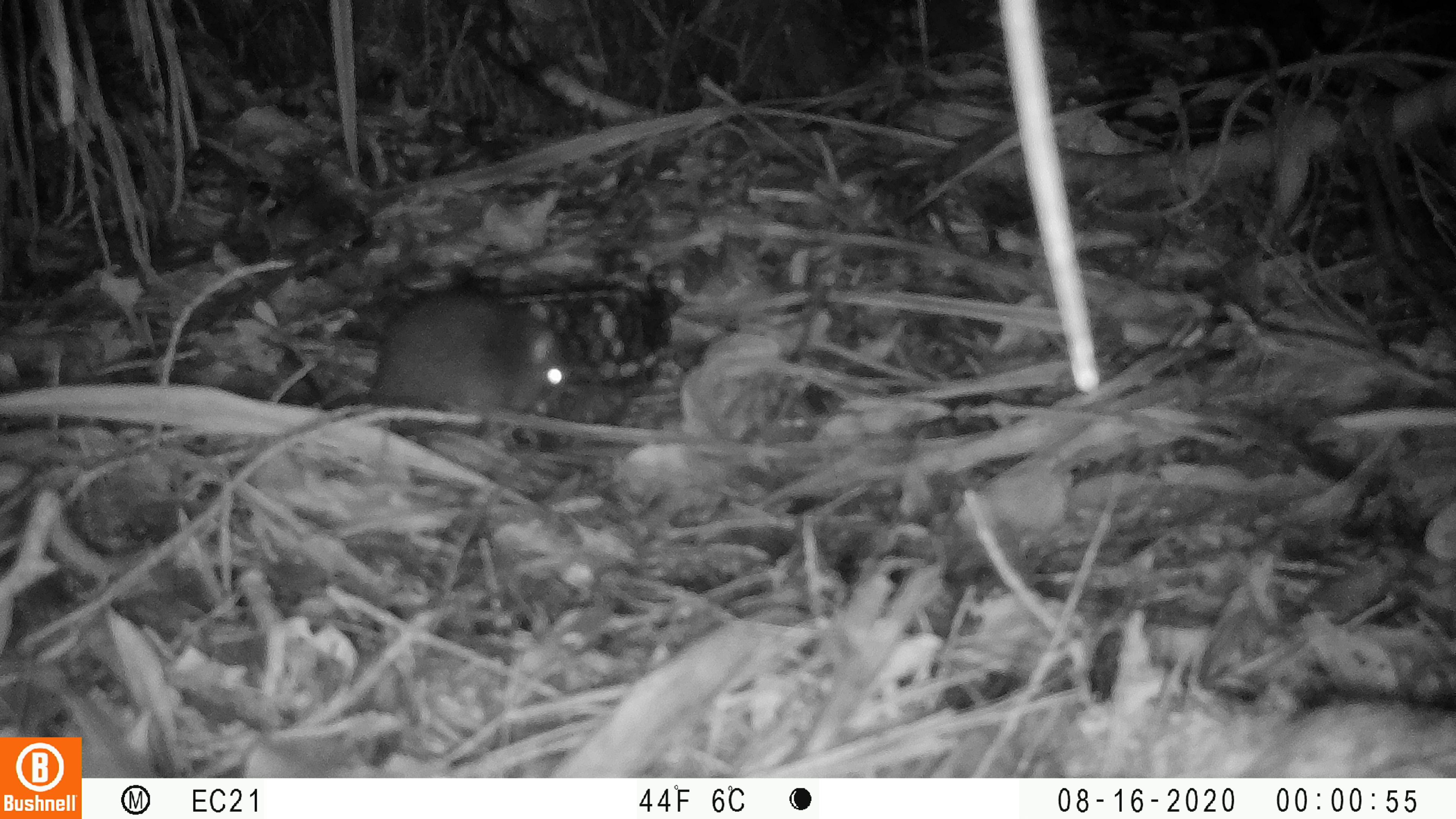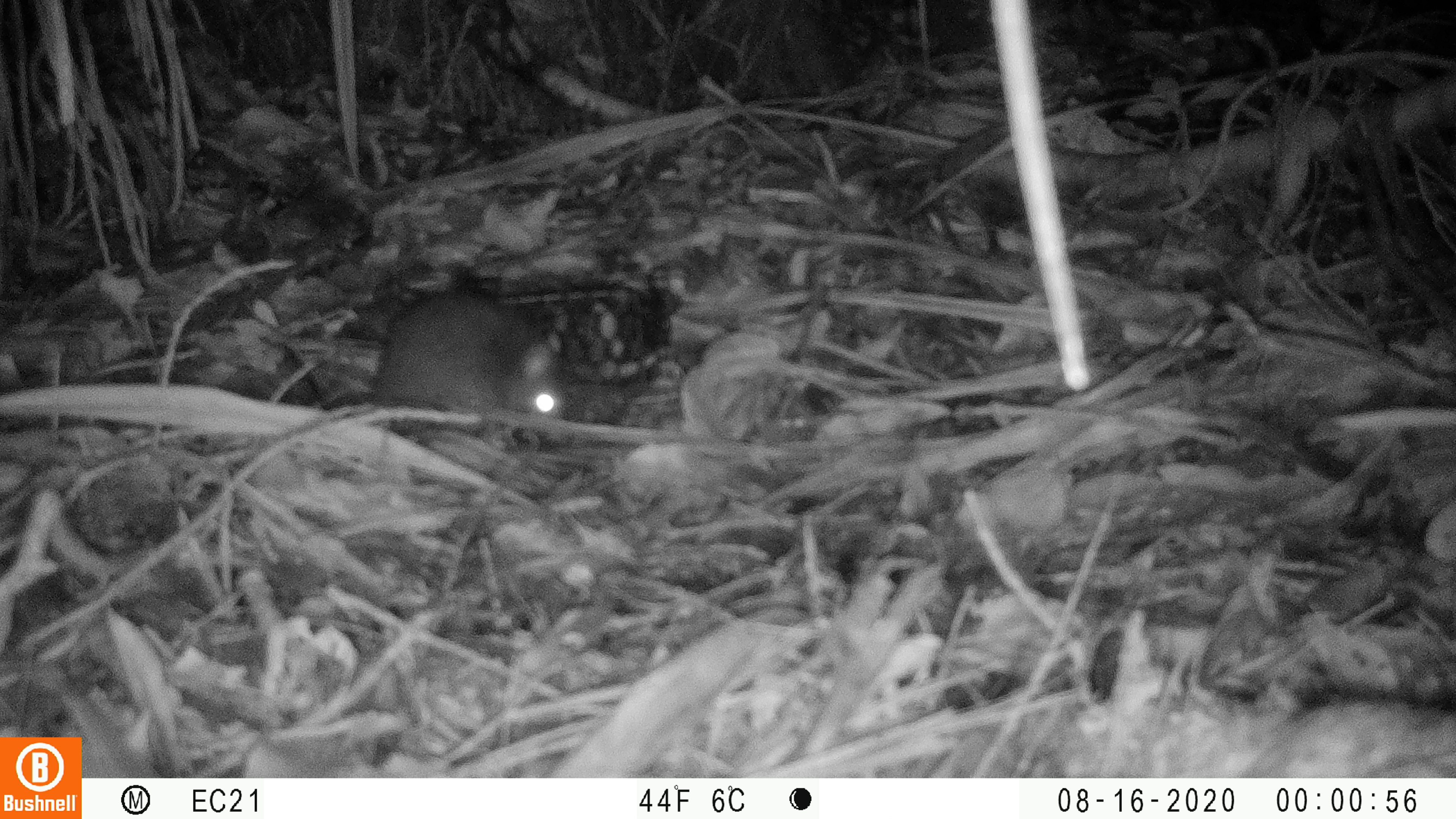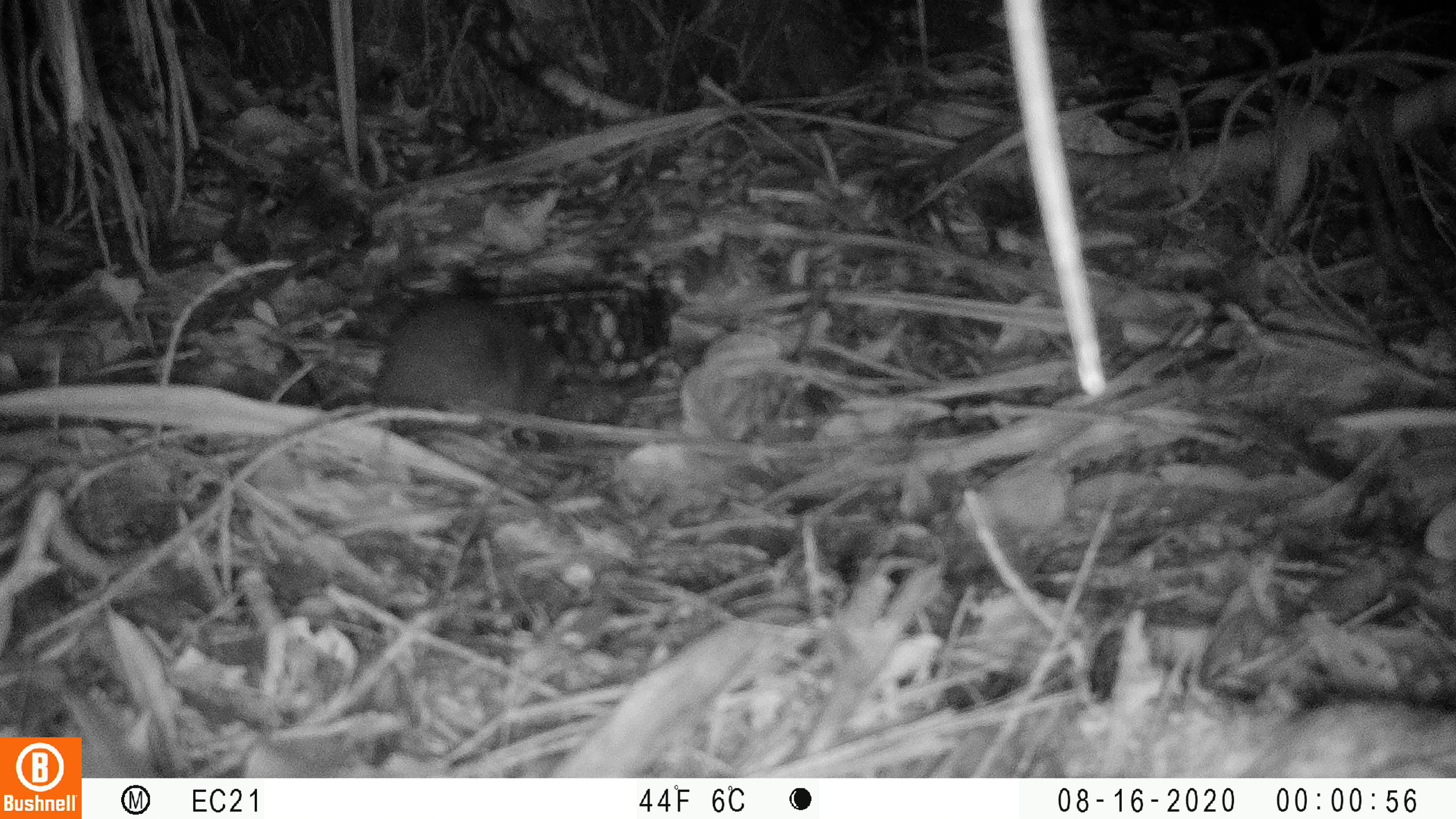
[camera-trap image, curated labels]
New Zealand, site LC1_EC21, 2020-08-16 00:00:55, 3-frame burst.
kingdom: Animalia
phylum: Chordata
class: Mammalia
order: Rodentia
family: Muridae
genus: Rattus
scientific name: Rattus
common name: rat